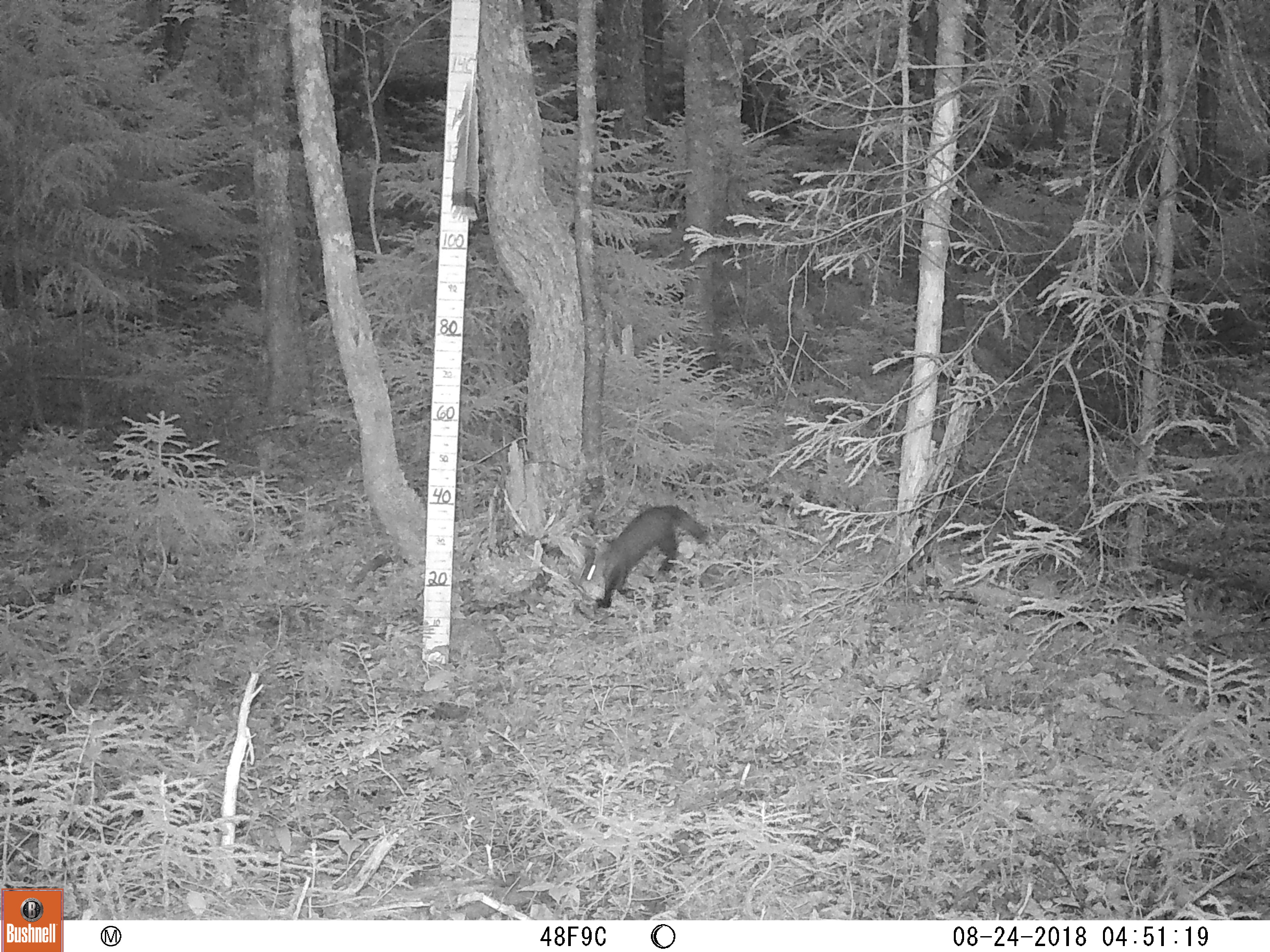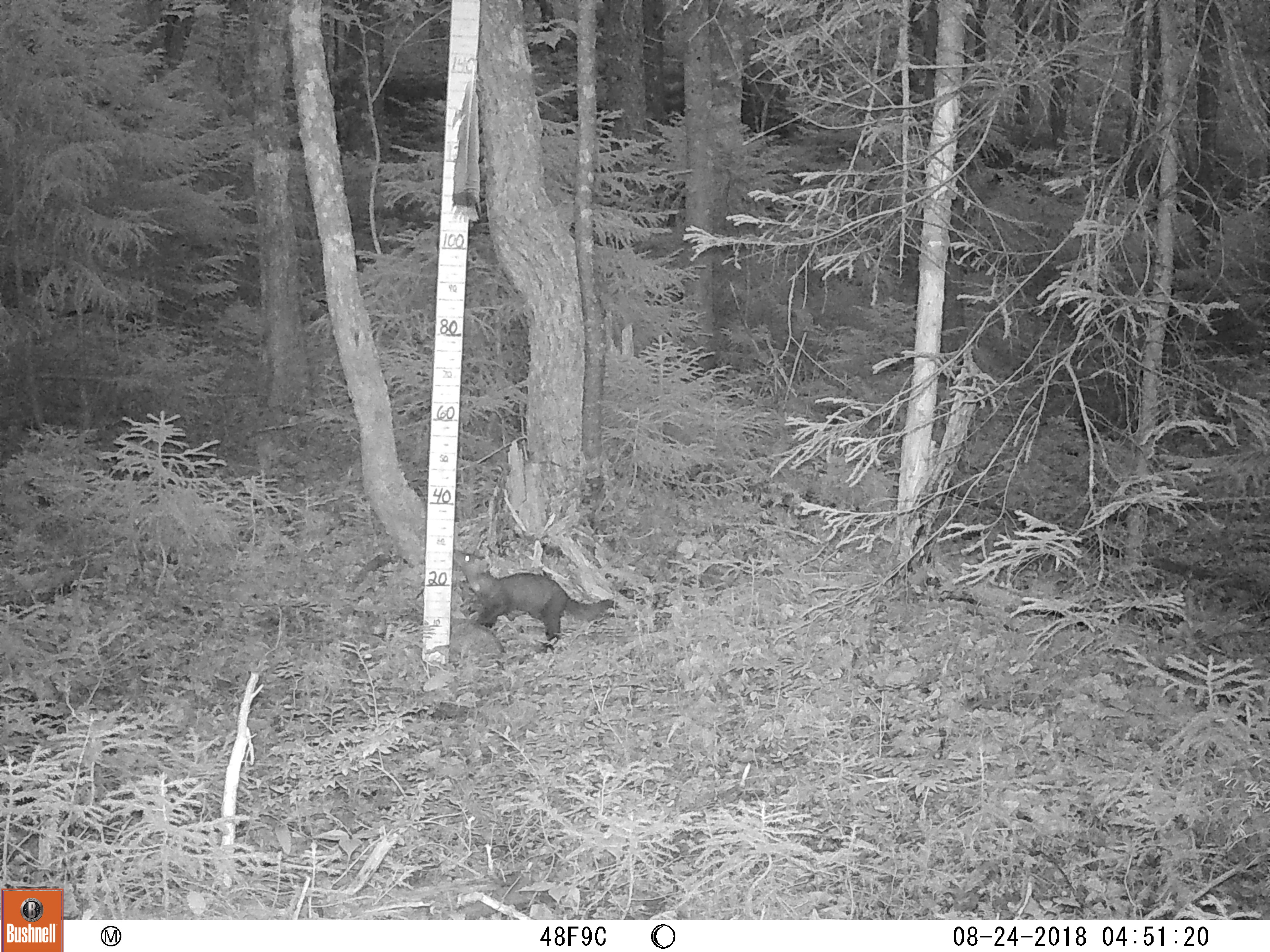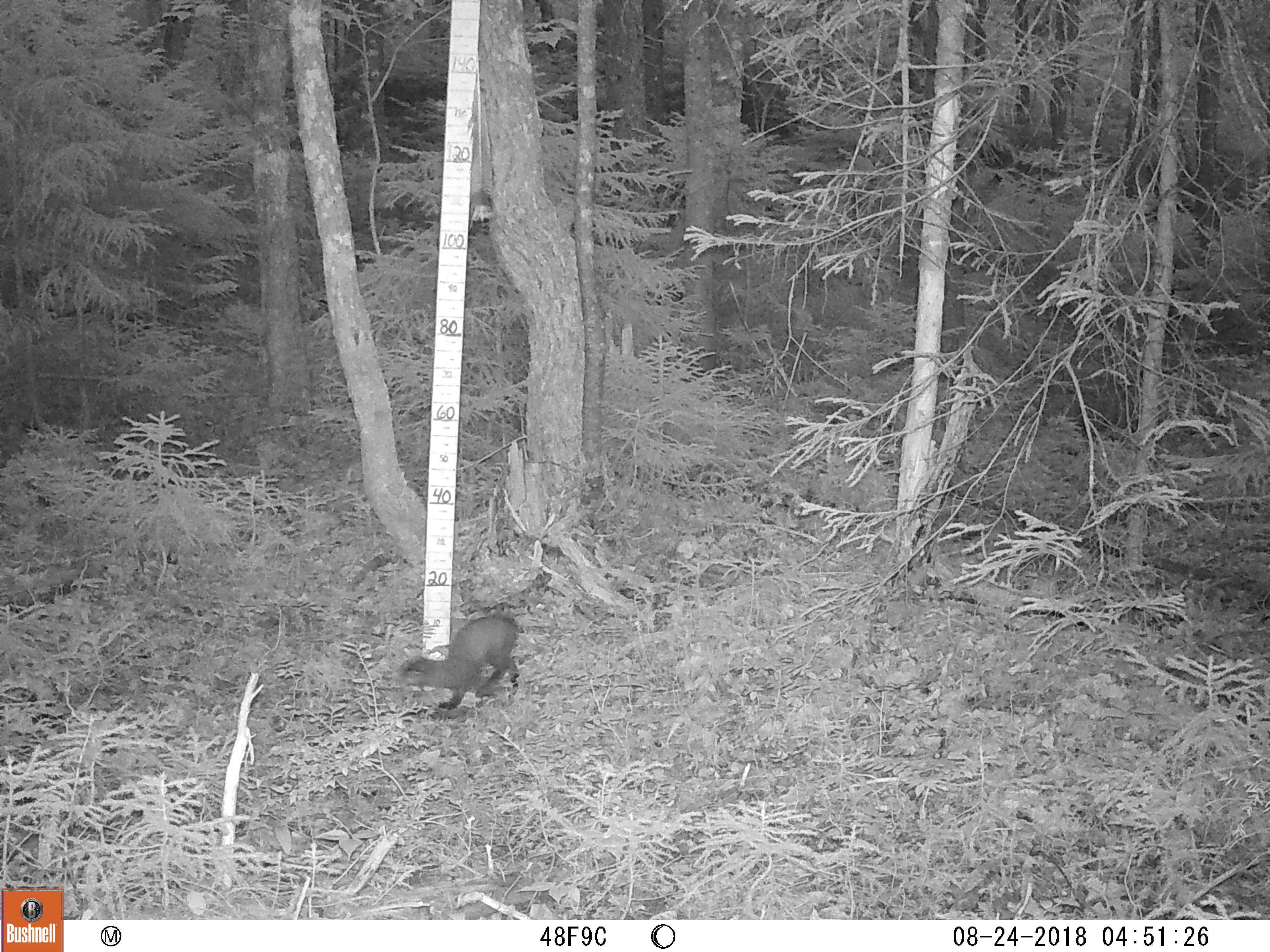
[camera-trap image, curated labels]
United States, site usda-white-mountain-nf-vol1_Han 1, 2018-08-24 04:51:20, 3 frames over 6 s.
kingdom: Animalia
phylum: Chordata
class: Mammalia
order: Carnivora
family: Mustelidae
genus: Martes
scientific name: Martes americana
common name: american marten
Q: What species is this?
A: American marten (Martes americana).